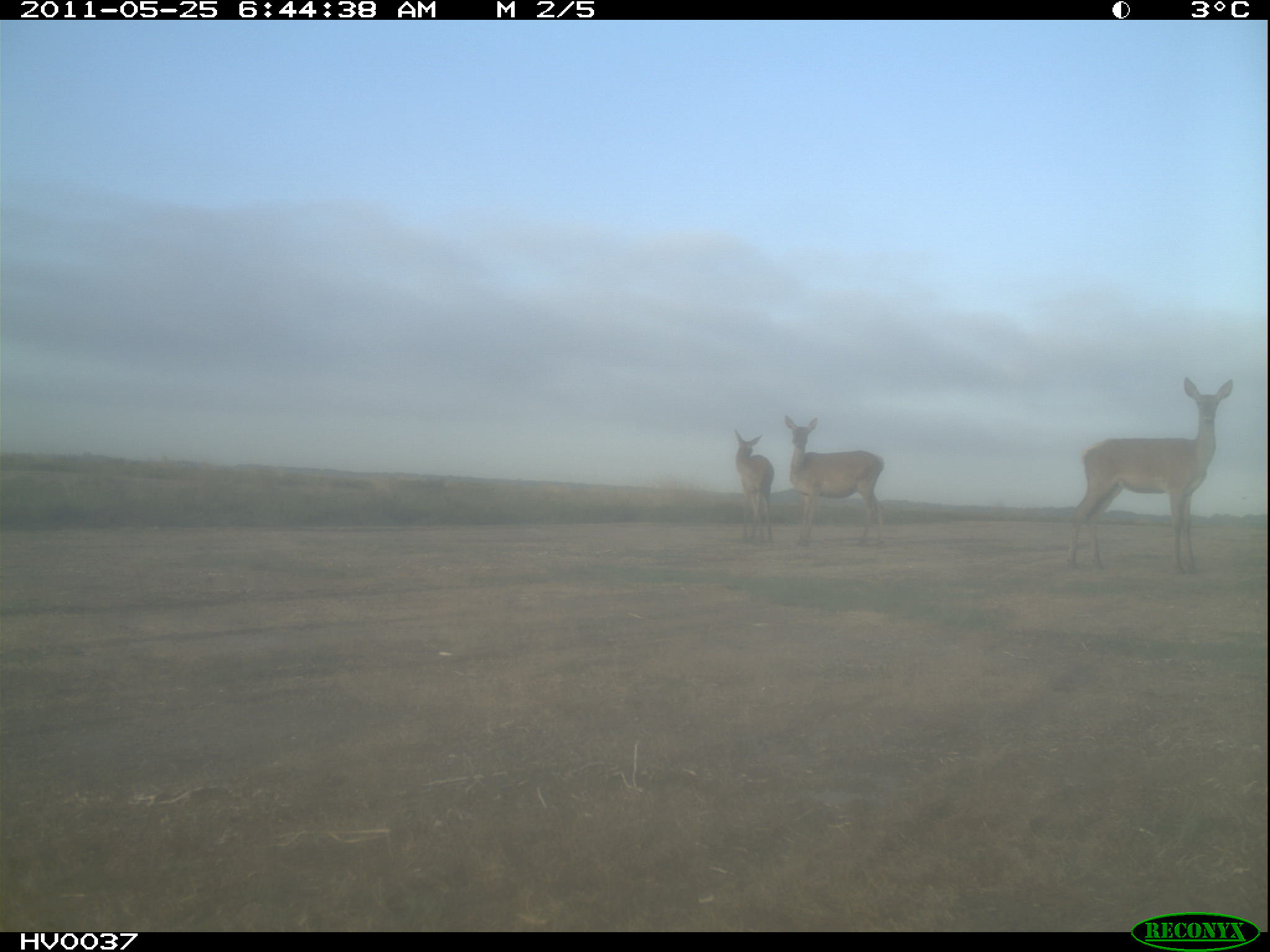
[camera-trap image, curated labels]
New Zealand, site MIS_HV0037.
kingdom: Animalia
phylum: Chordata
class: Mammalia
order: Artiodactyla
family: Cervidae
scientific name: Cervidae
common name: deer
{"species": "deer (Cervidae)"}